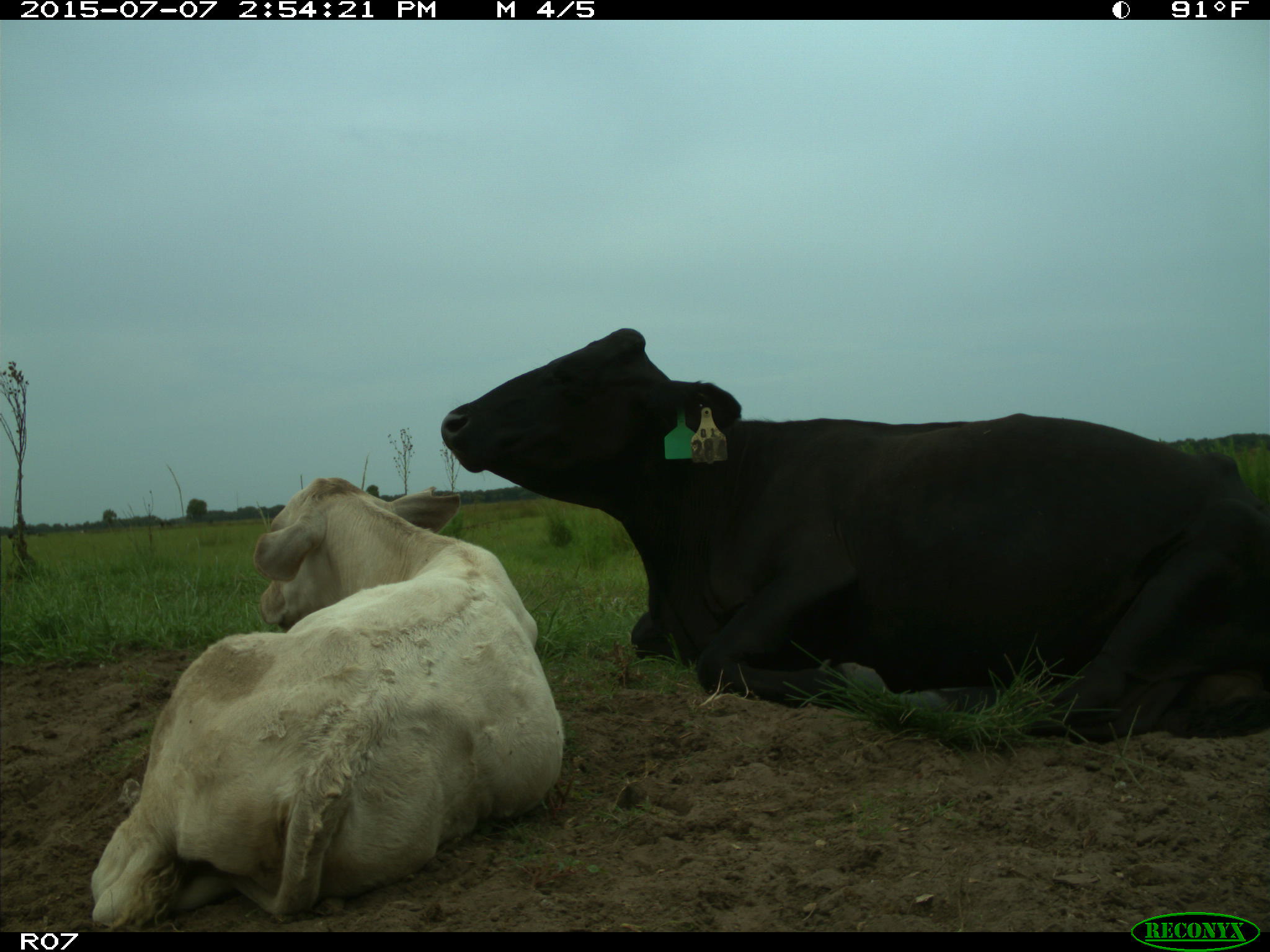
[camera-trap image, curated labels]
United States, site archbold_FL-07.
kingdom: Animalia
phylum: Chordata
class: Mammalia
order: Artiodactyla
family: Bovidae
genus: Bos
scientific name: Bos taurus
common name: domestic cow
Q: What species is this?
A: Bos taurus (domestic cow).